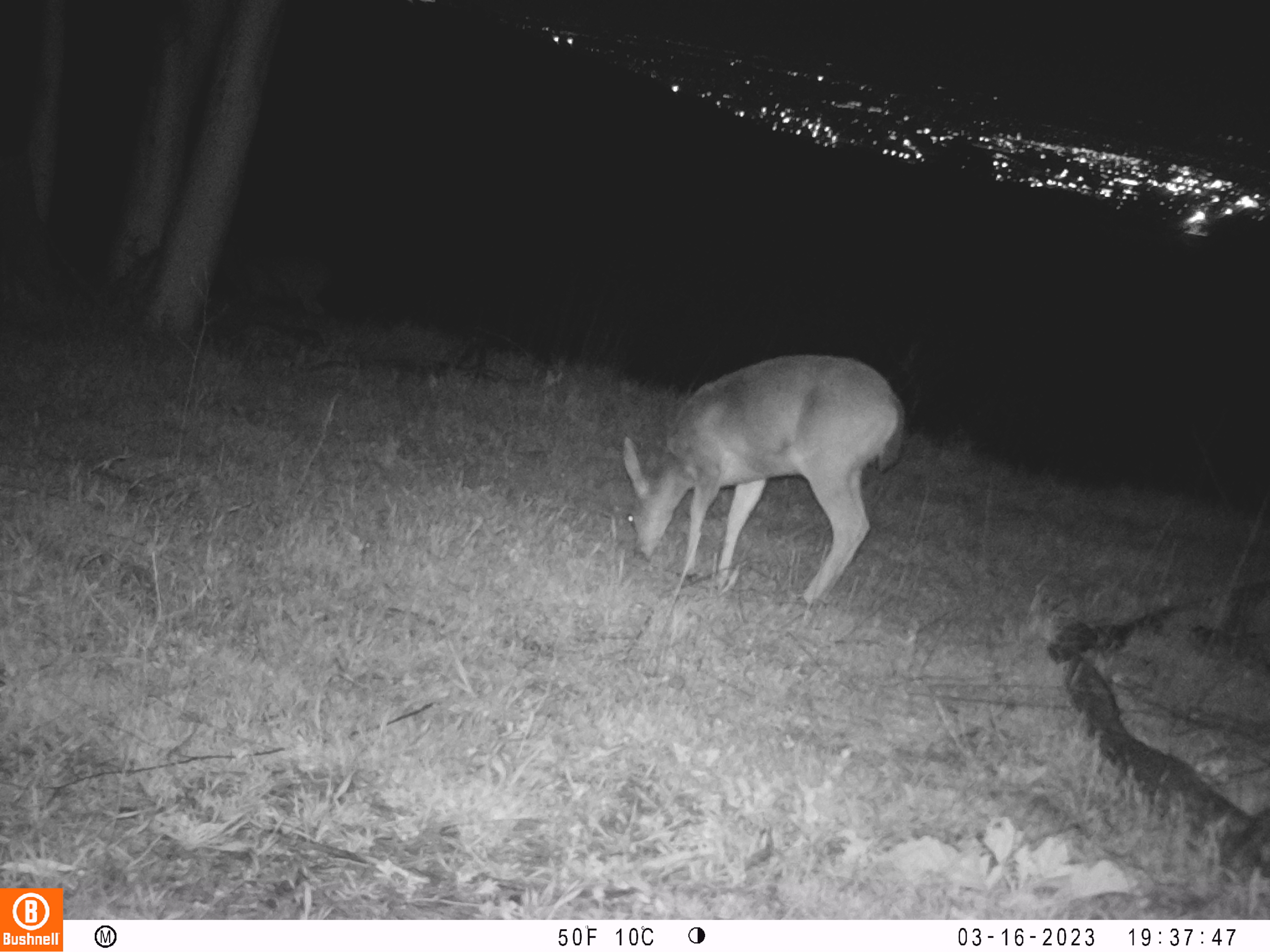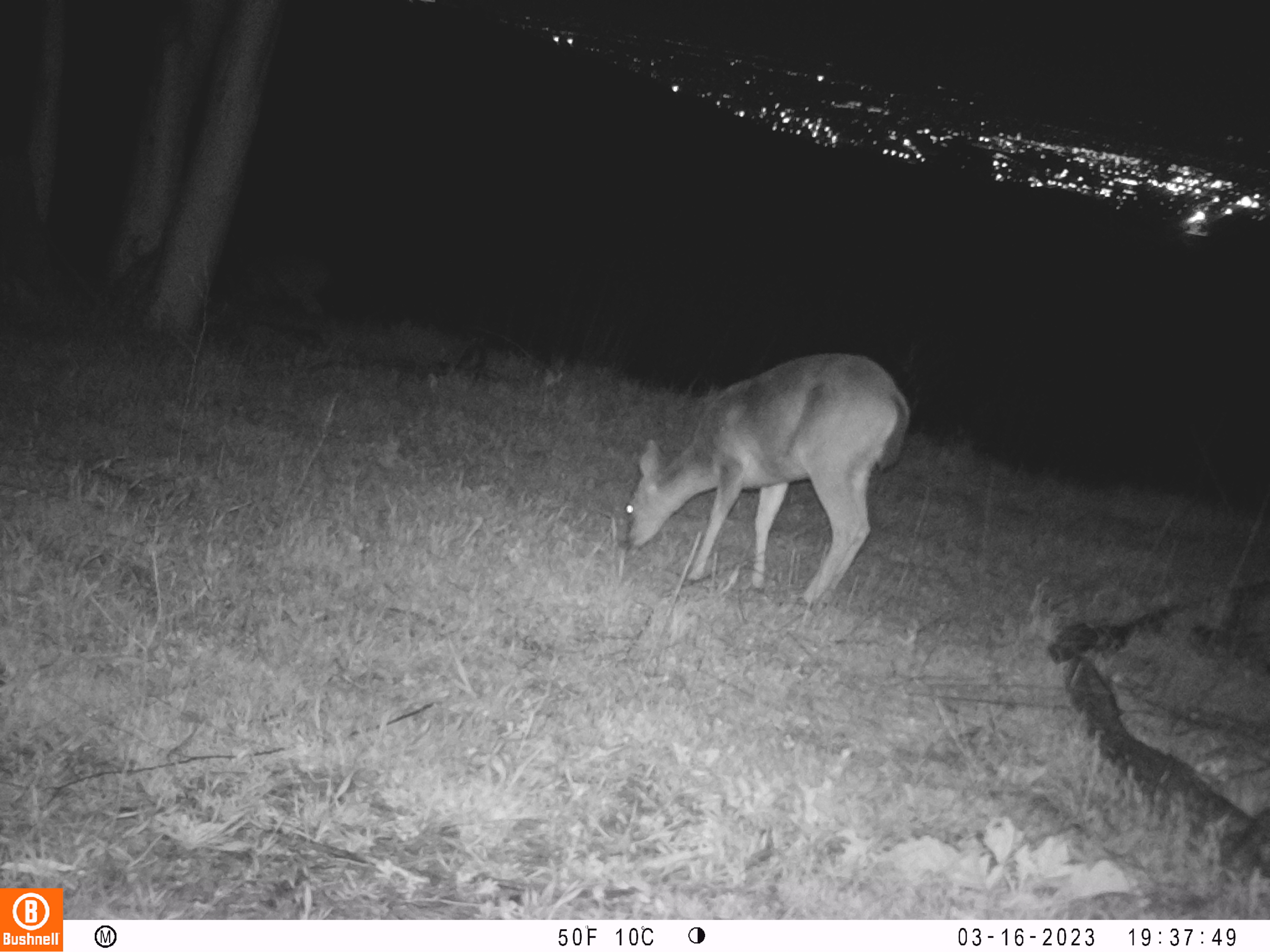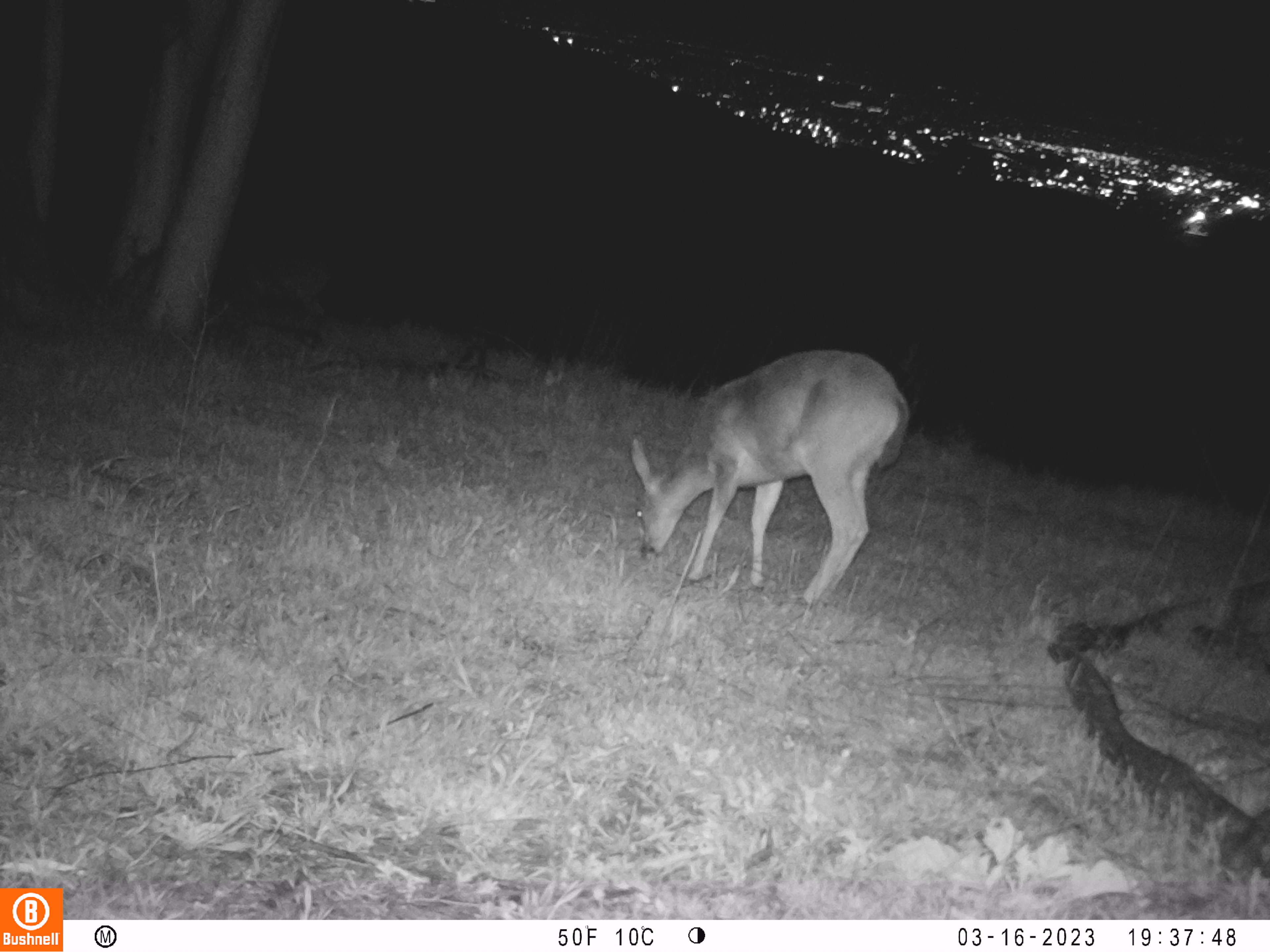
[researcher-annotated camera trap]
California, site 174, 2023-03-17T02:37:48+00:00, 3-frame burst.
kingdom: Animalia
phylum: Chordata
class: Mammalia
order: Artiodactyla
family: Cervidae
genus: Odocoileus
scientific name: Odocoileus hemionus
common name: mule deer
Mule deer (Odocoileus hemionus).